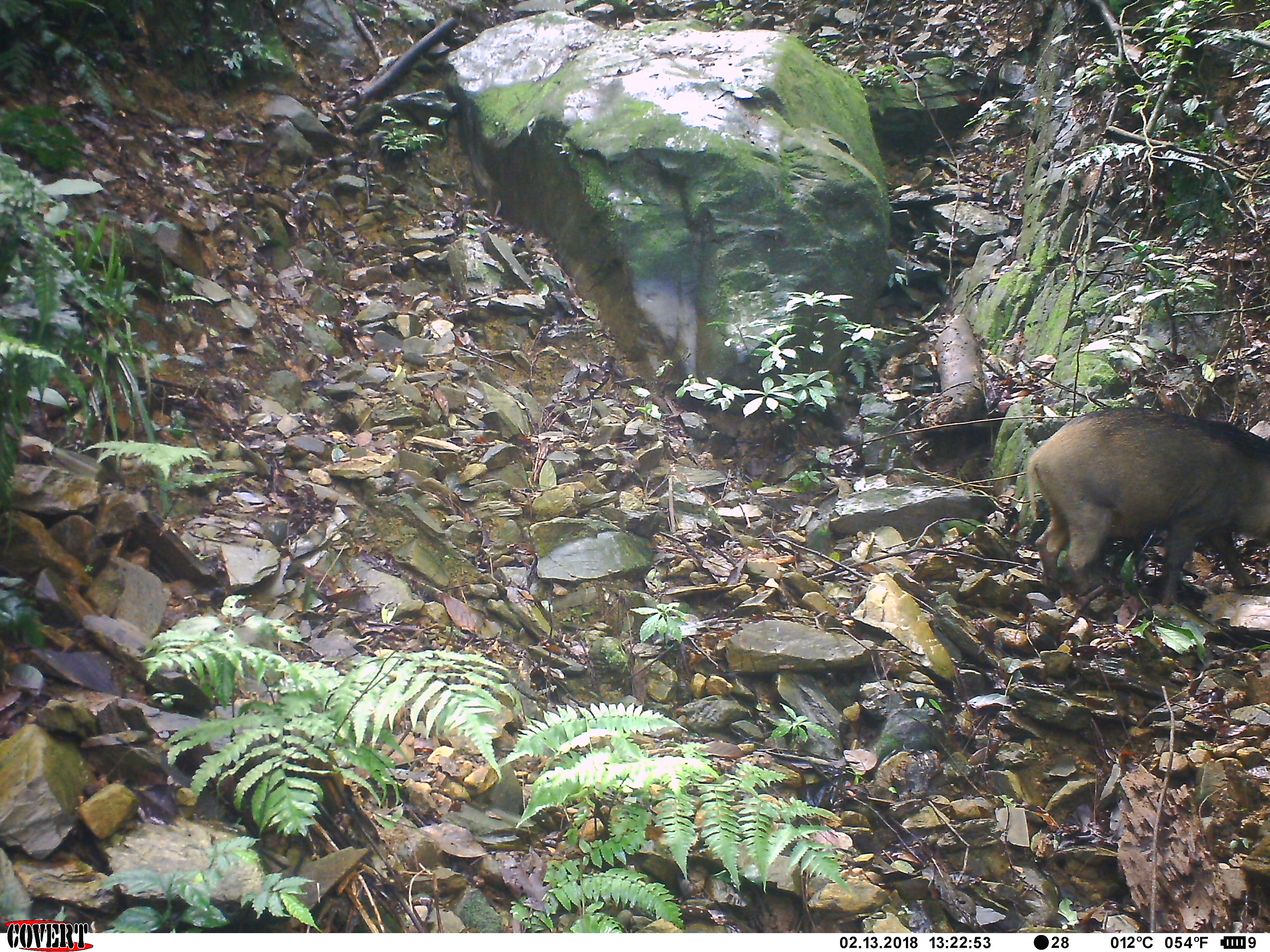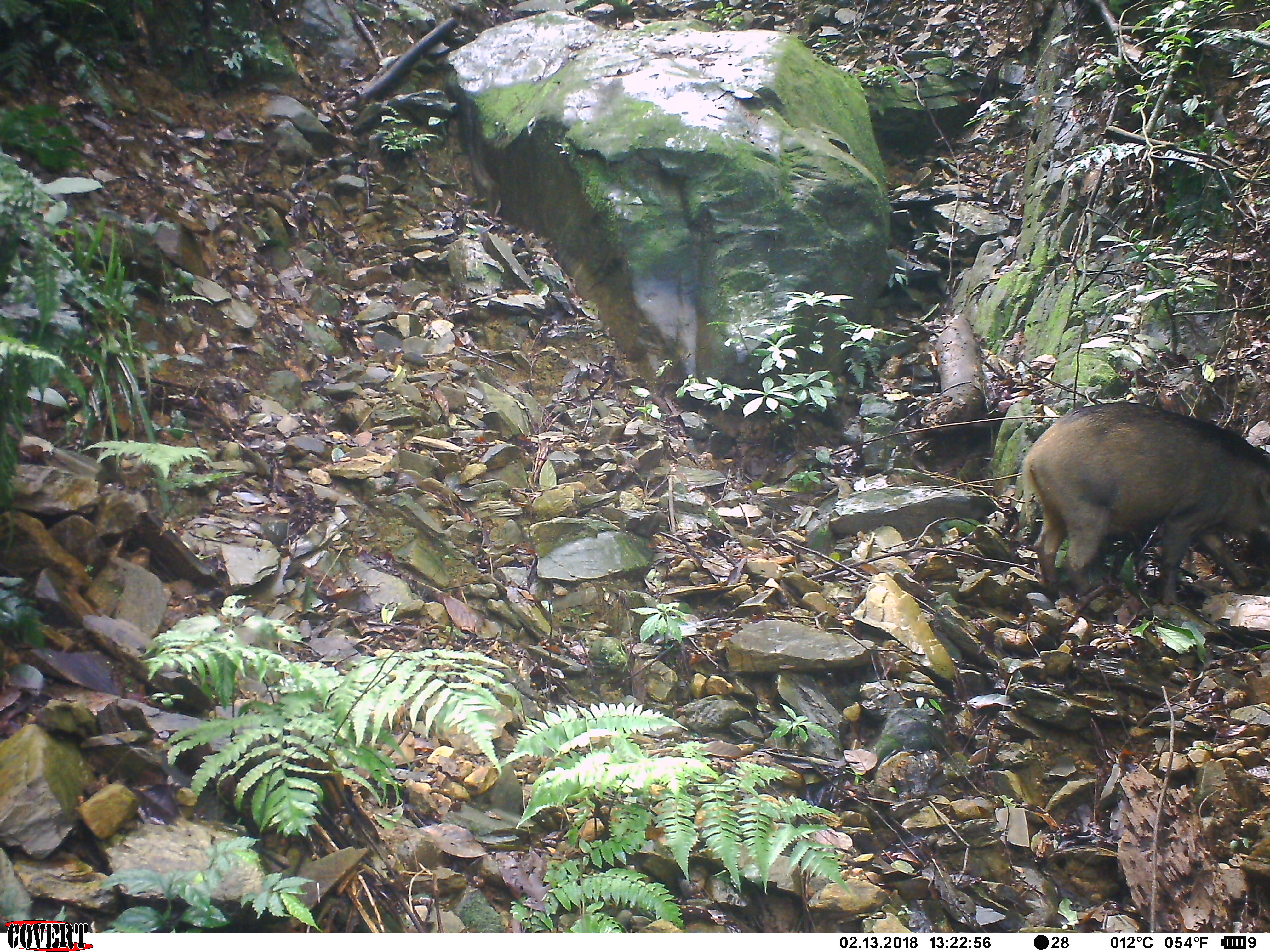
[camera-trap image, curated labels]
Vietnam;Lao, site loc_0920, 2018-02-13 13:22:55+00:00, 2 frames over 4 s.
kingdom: Animalia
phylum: Chordata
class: Mammalia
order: Artiodactyla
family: Suidae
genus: Sus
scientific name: Sus scrofa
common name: eurasian wild pig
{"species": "eurasian wild pig (Sus scrofa)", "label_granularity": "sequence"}